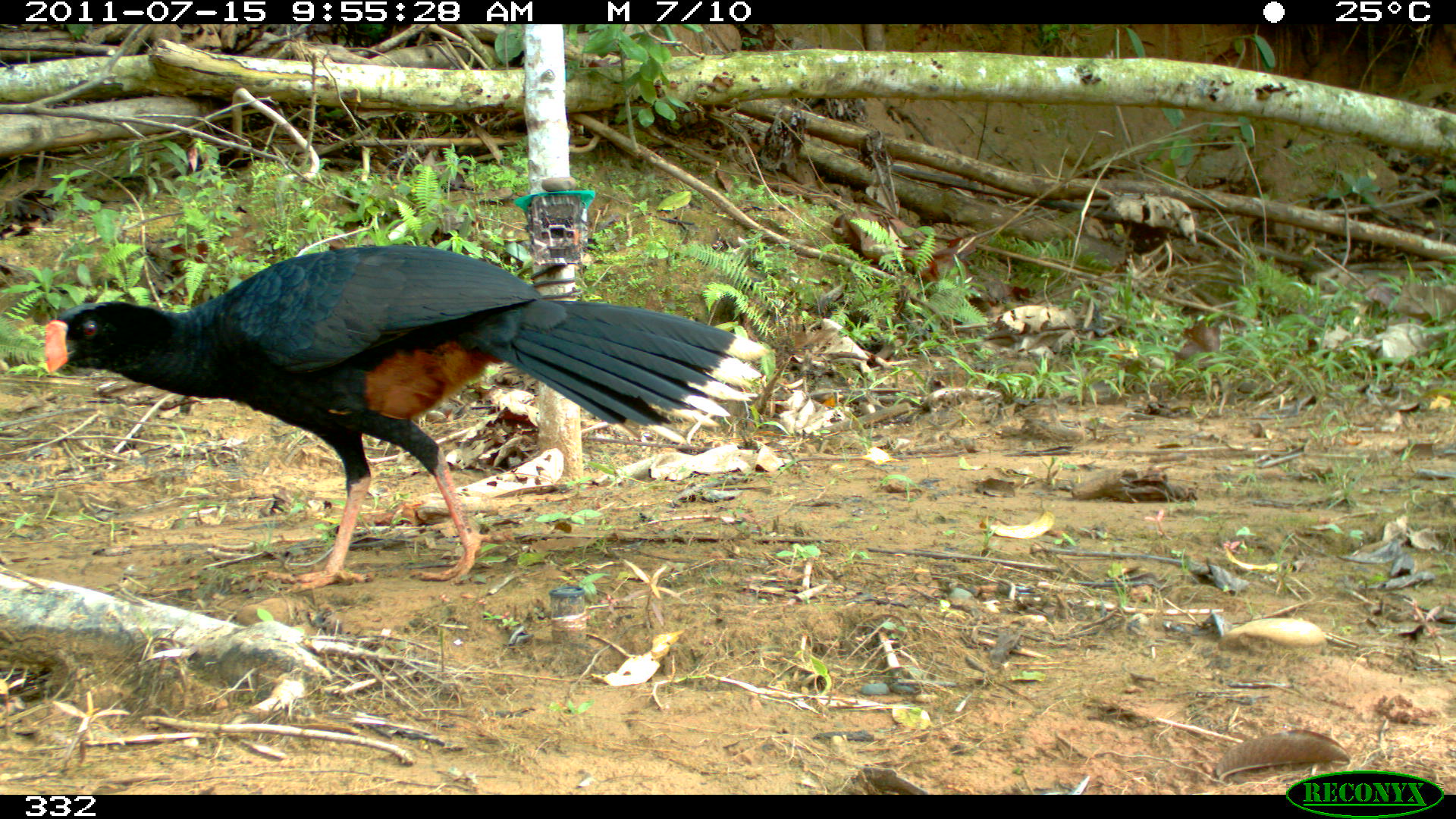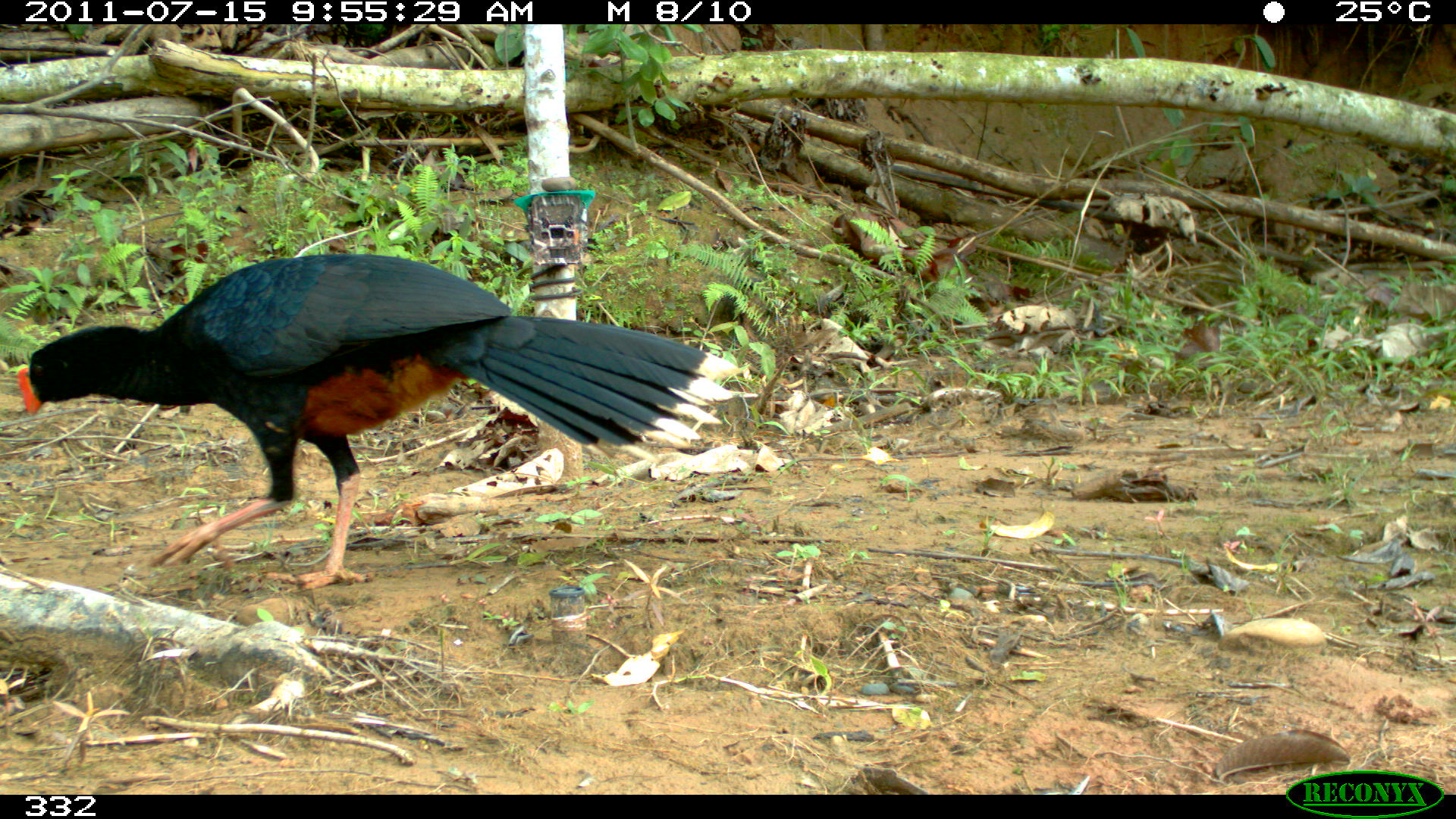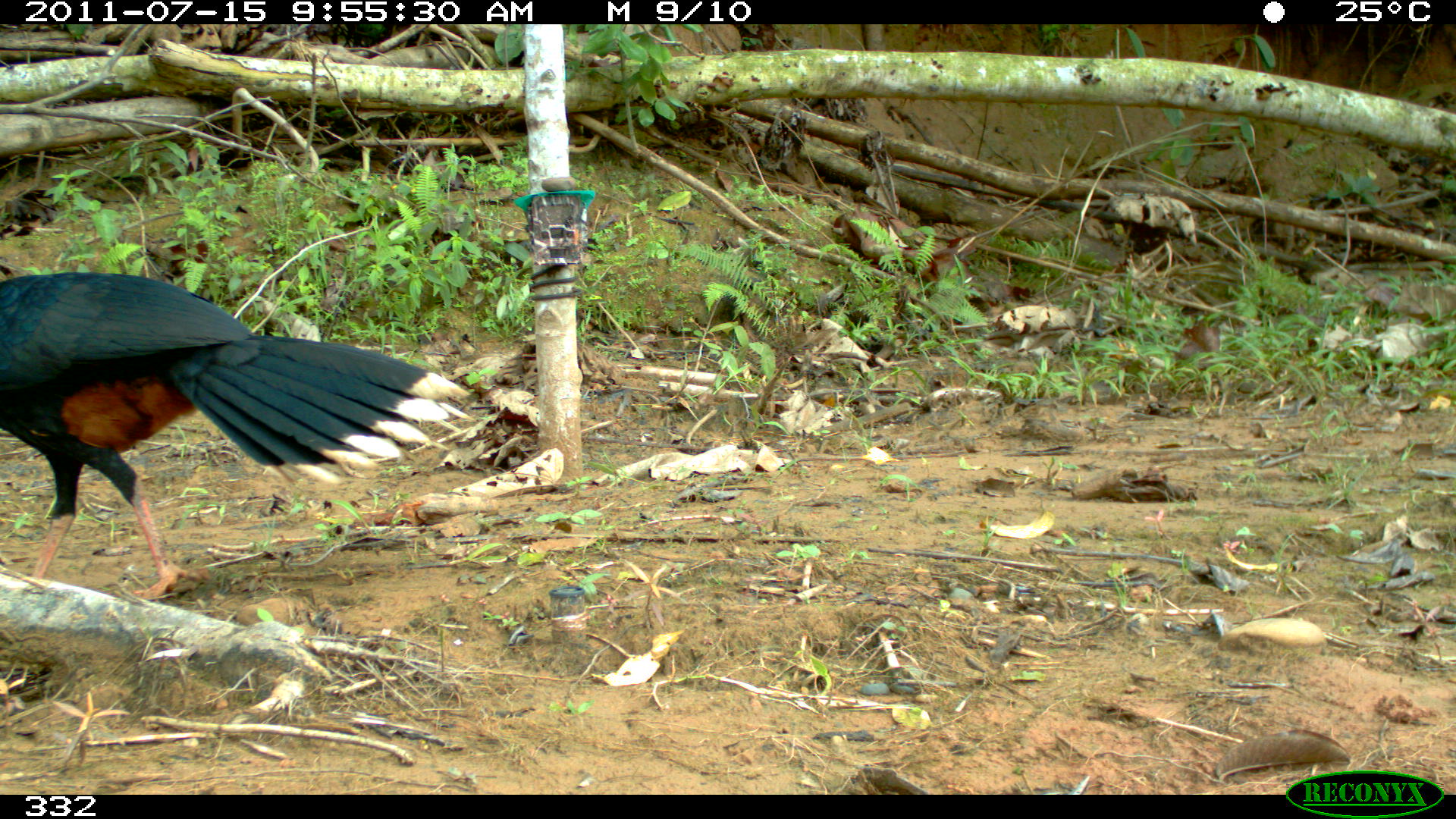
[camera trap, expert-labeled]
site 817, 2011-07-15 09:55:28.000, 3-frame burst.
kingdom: Animalia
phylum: Chordata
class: Aves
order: Galliformes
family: Cracidae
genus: Mitu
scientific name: Mitu tuberosum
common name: razor-billed curassow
Mitu tuberosum (razor-billed curassow).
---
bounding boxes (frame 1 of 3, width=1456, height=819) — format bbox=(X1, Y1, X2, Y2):
mitu tuberosum: bbox=(42, 244, 766, 591)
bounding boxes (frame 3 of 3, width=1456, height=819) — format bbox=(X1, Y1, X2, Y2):
mitu tuberosum: bbox=(2, 271, 472, 598)